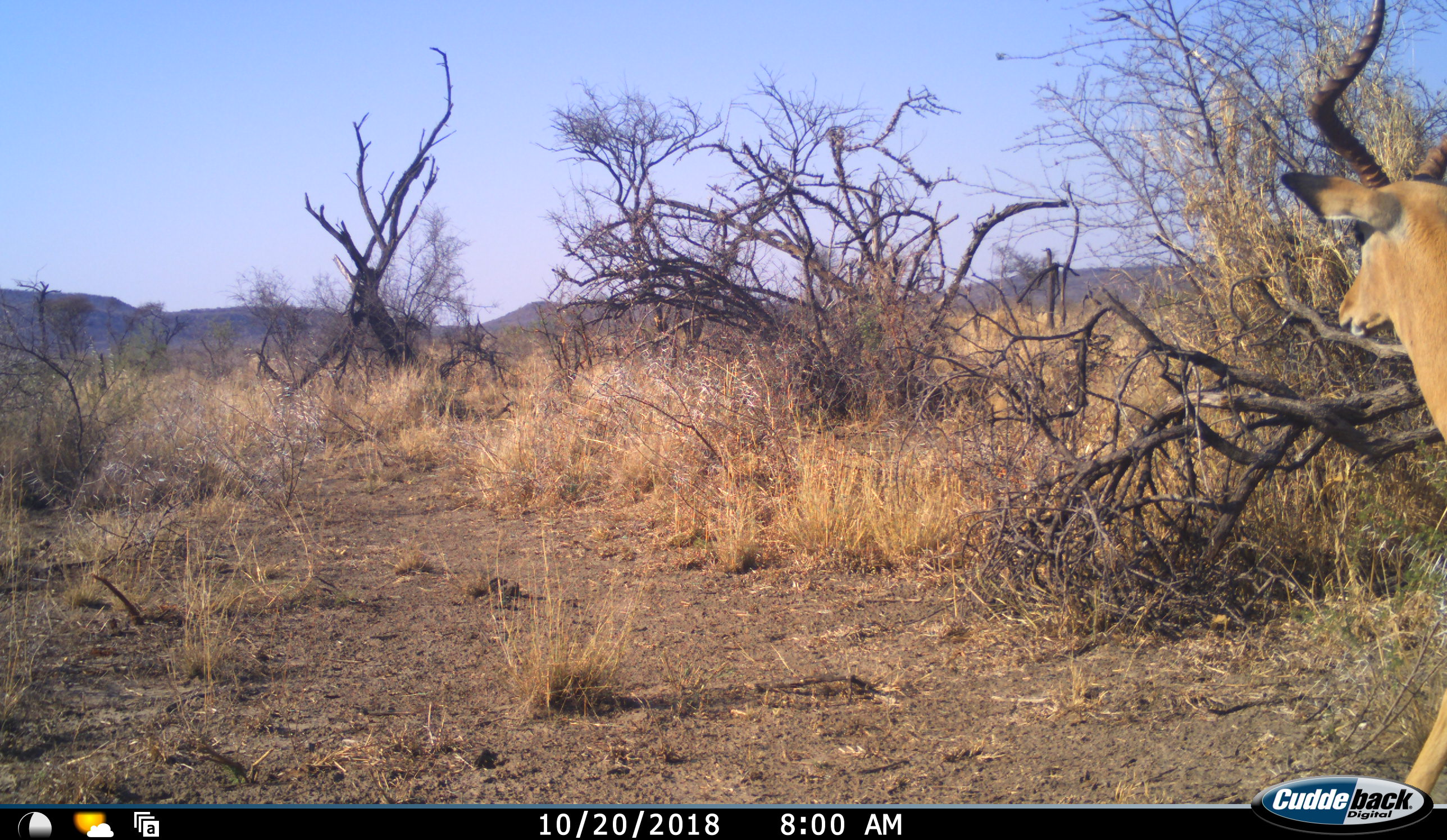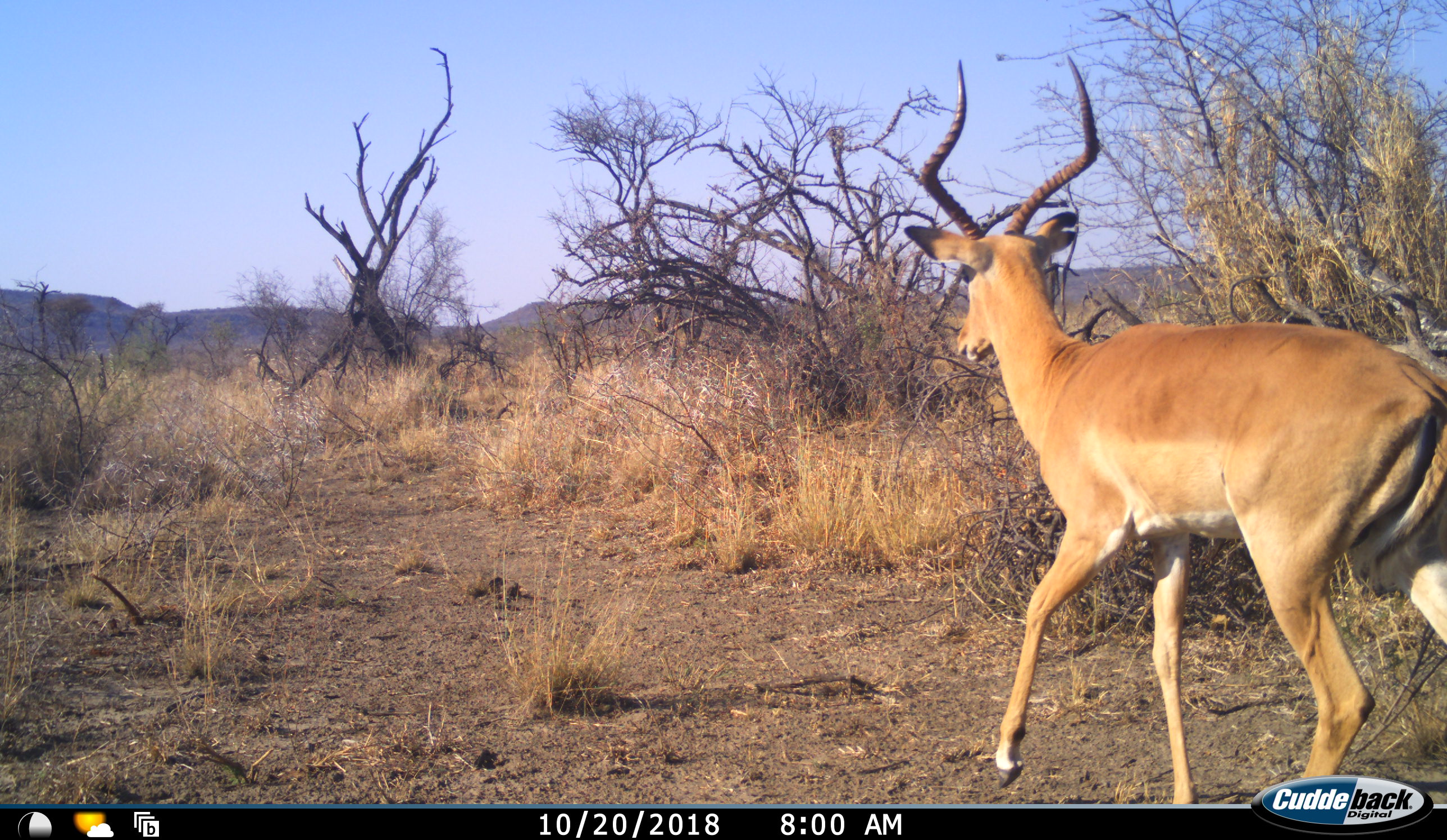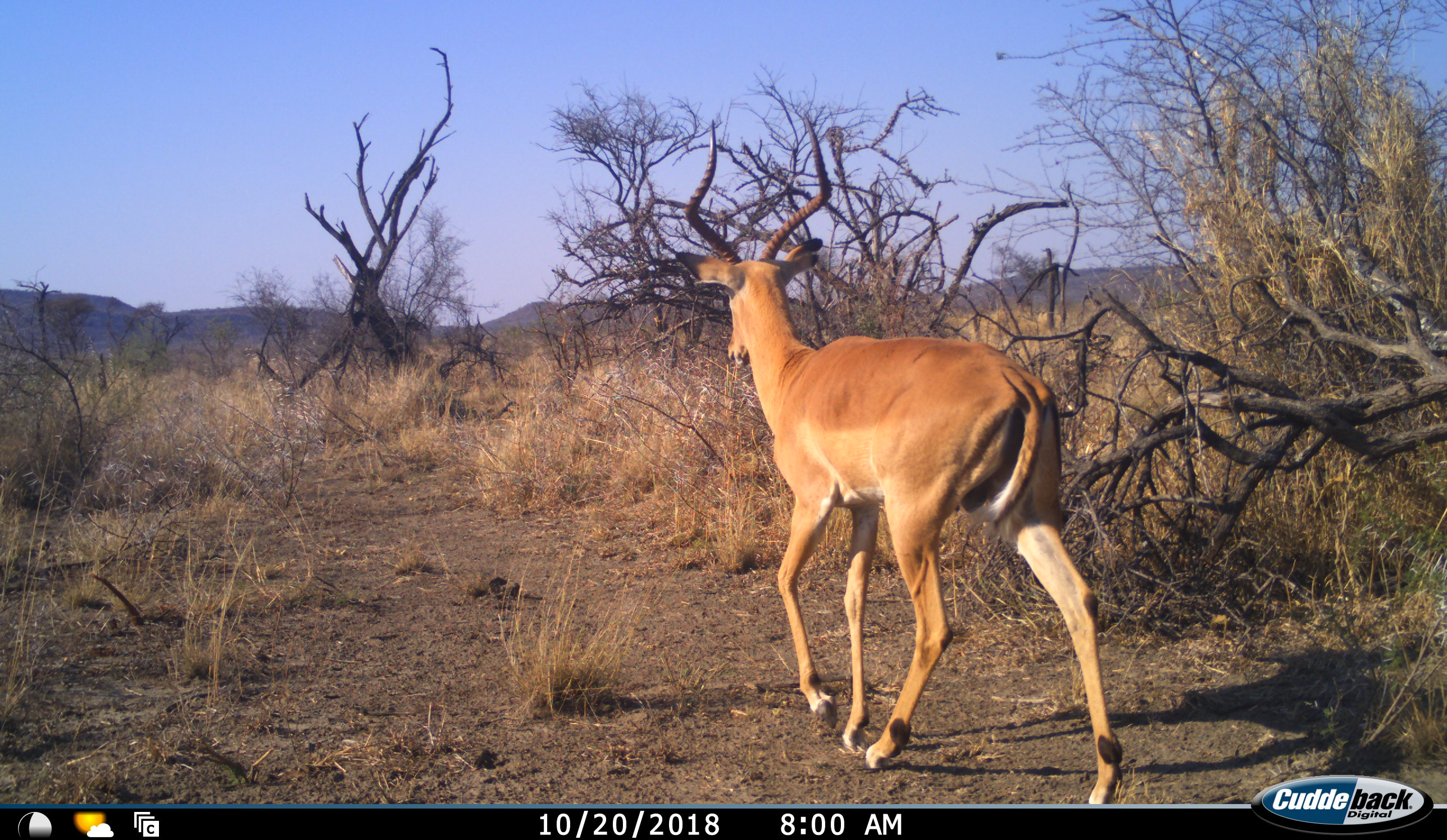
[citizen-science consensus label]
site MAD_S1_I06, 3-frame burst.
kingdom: Animalia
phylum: Chordata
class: Mammalia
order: Artiodactyla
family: Bovidae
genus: Aepyceros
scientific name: Aepyceros melampus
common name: impala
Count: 1.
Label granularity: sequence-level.